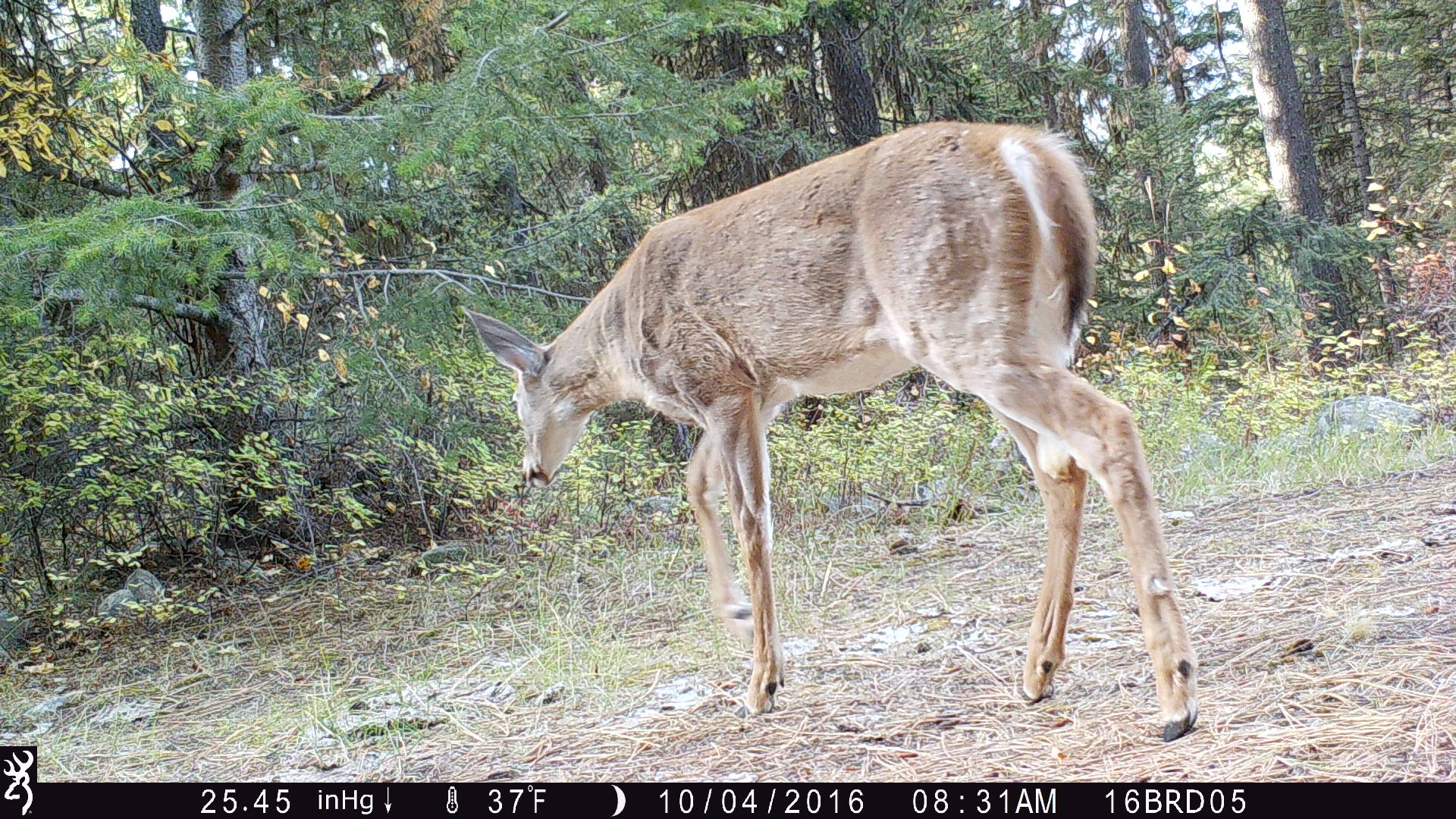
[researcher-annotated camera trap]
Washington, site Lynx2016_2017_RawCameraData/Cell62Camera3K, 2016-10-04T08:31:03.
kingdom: Animalia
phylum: Chordata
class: Mammalia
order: Artiodactyla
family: Cervidae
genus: Odocoileus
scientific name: Odocoileus virginianus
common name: white-tailed deer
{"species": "Odocoileus virginianus (white-tailed deer)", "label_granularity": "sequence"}